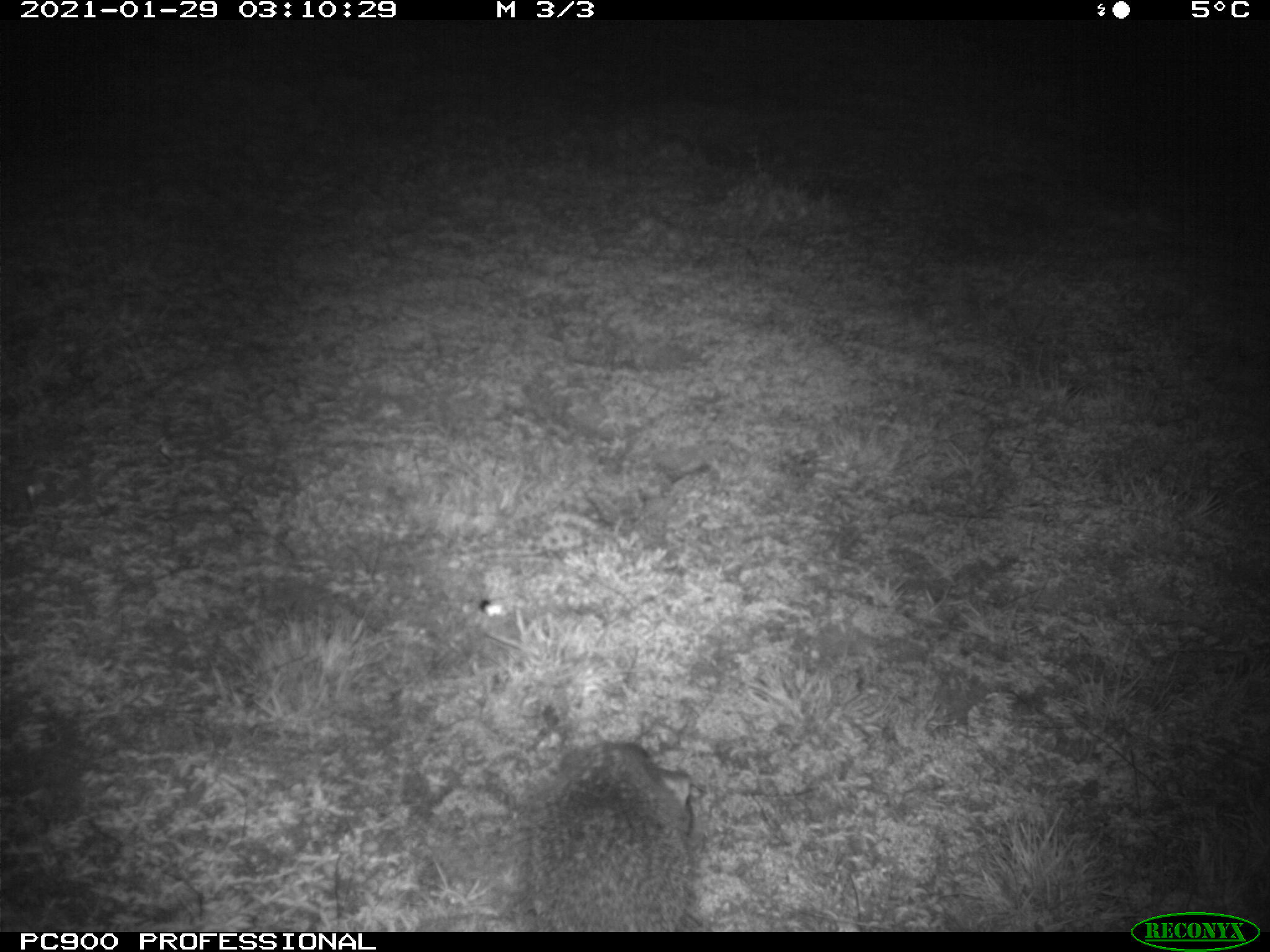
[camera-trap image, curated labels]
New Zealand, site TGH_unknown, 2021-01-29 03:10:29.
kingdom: Animalia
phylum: Chordata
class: Mammalia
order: Eulipotyphla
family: Erinaceidae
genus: Erinaceus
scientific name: Erinaceus europaeus europaeus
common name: european hedgehog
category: hedgehog